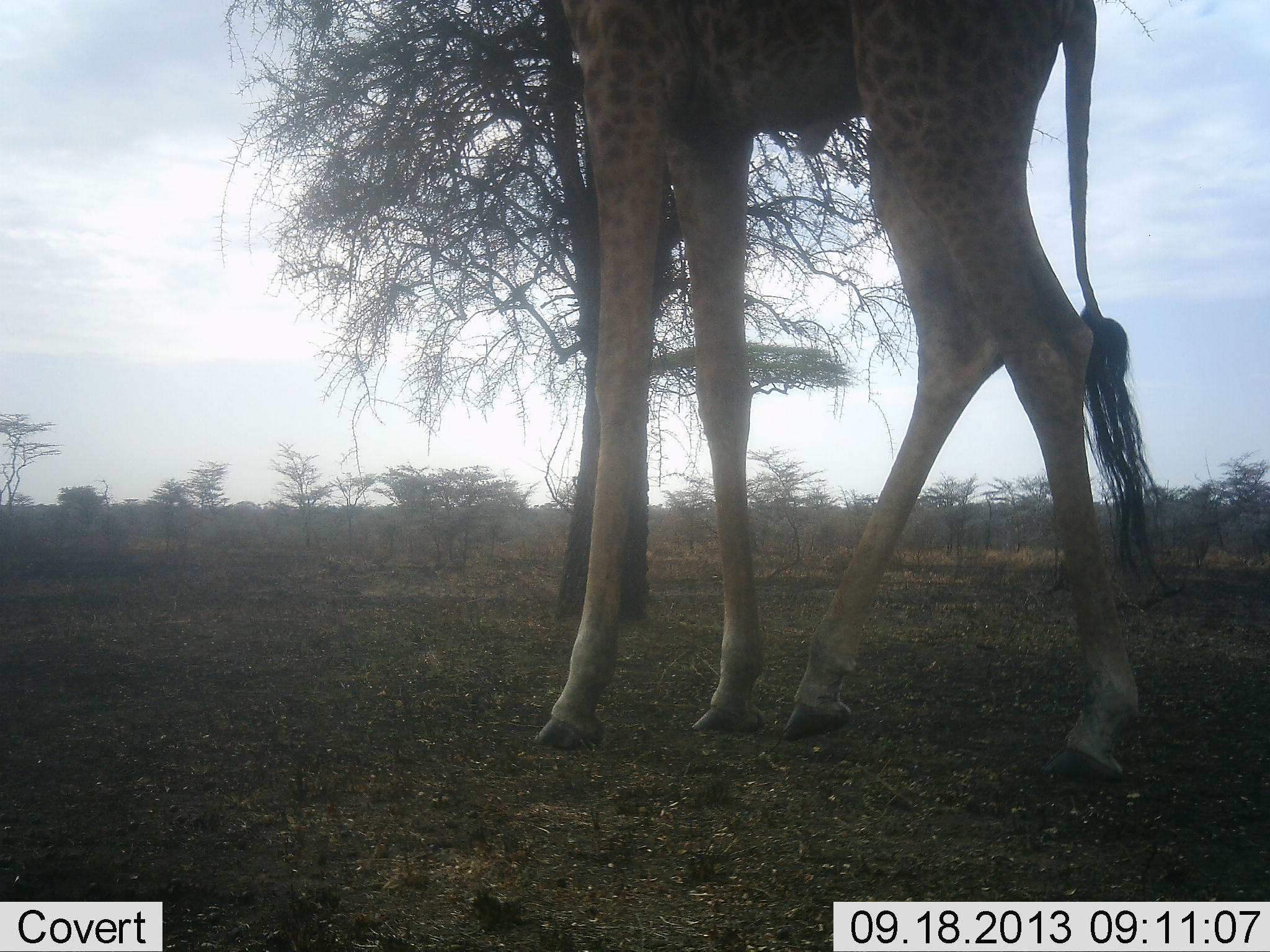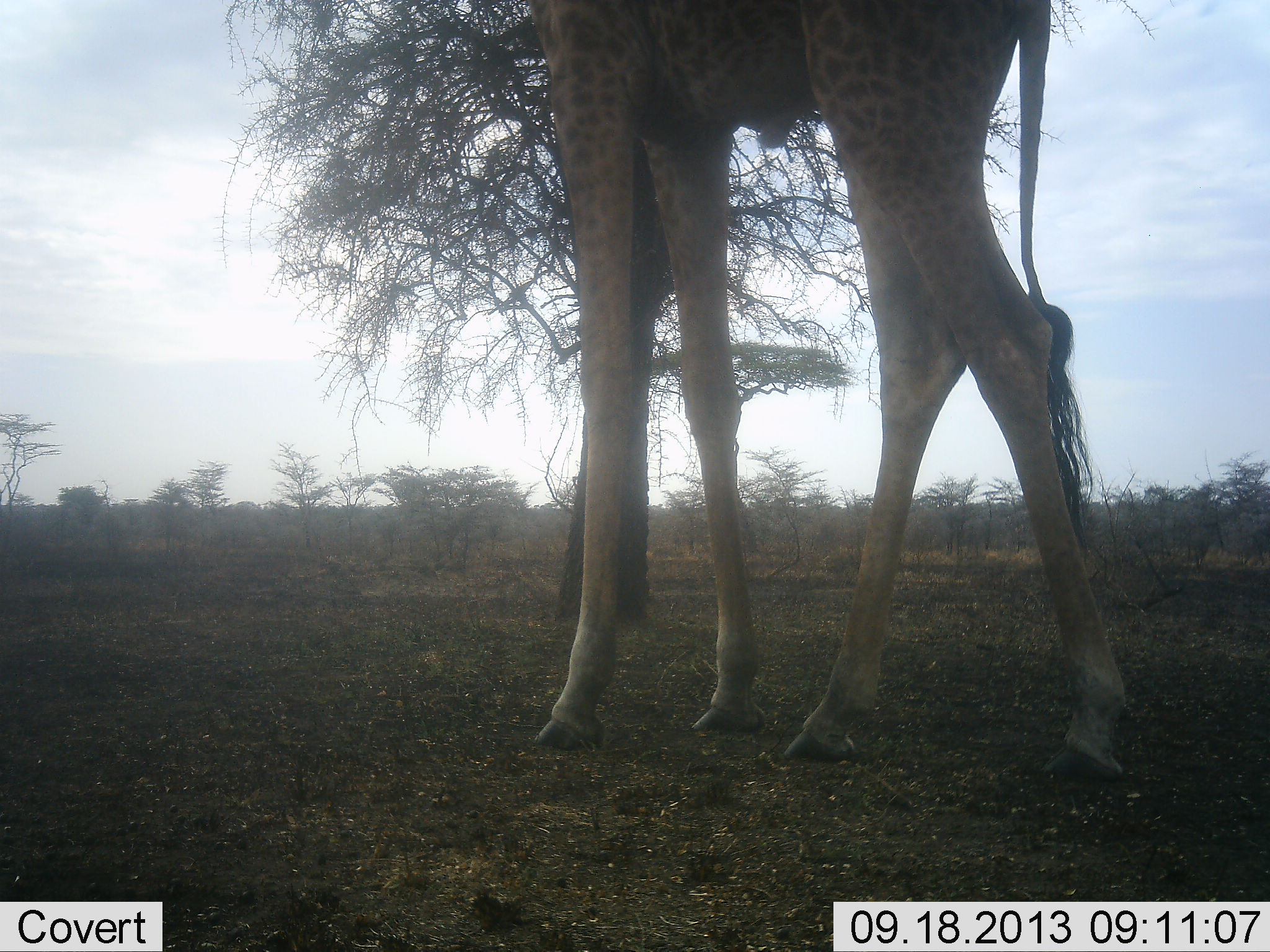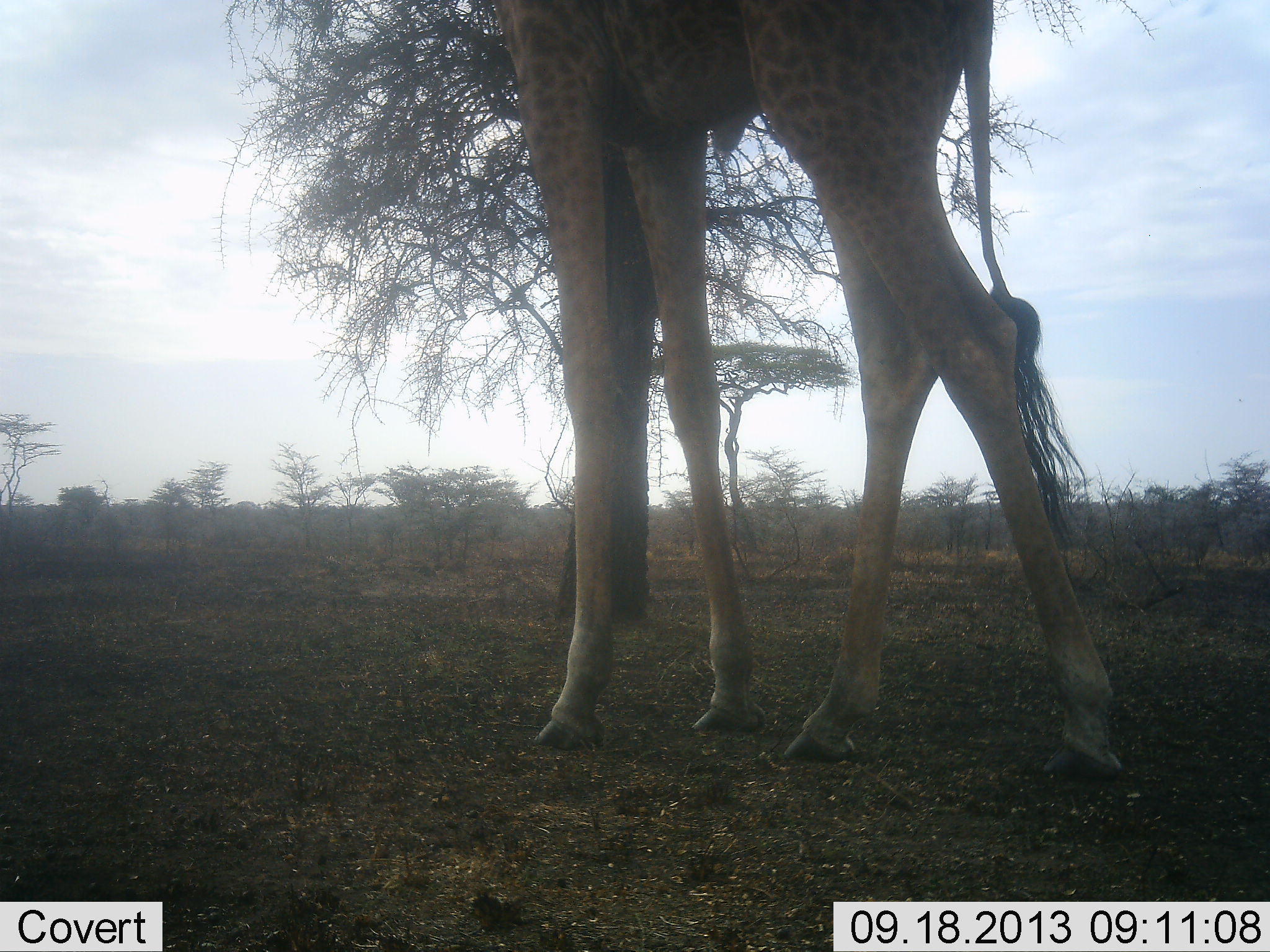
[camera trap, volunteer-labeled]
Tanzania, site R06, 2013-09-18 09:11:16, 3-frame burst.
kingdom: Animalia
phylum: Chordata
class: Mammalia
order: Artiodactyla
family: Giraffidae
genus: Giraffa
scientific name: Giraffa camelopardalis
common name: giraffe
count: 1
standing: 50%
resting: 0%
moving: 30%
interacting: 0%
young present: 0%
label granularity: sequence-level